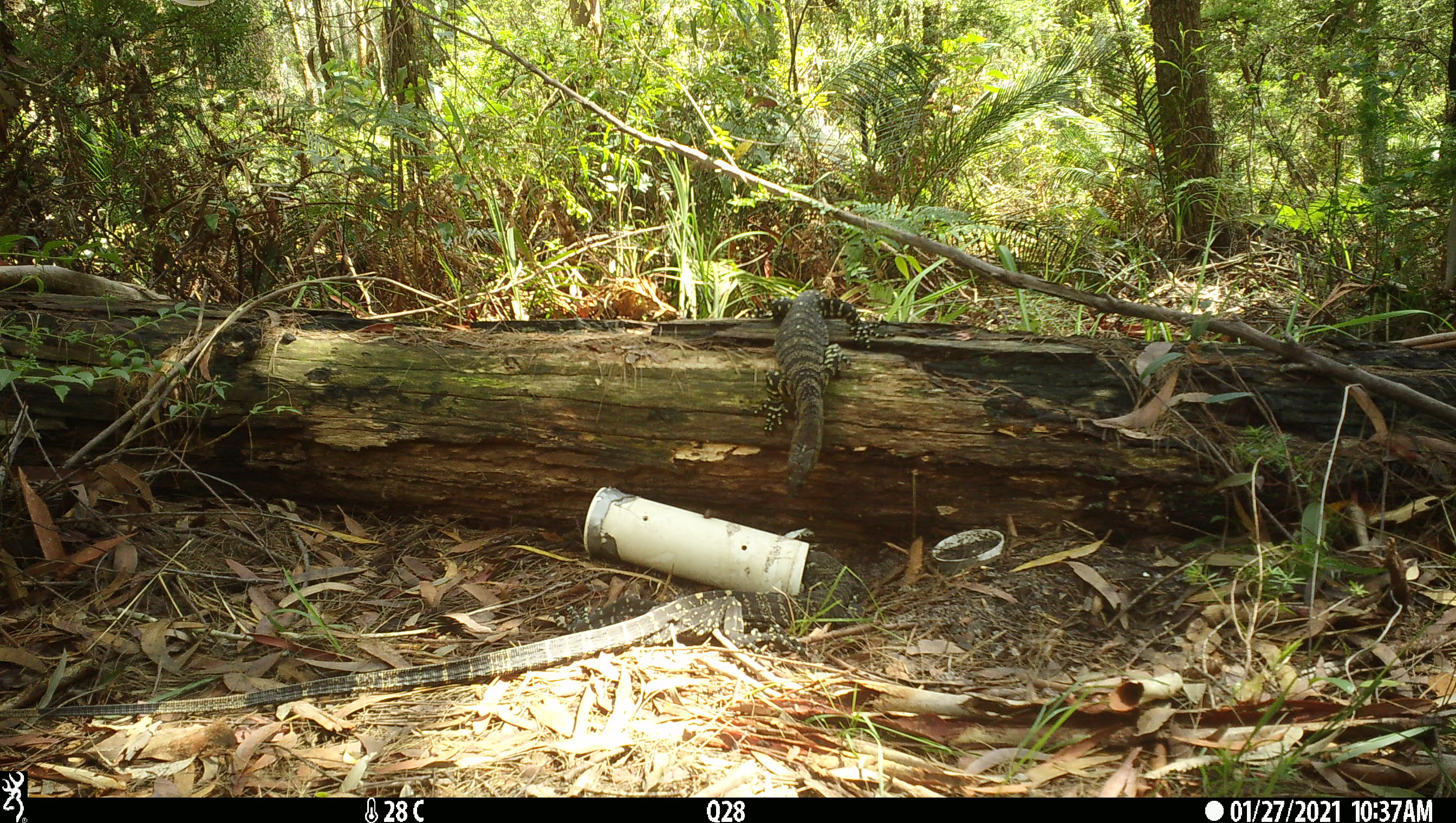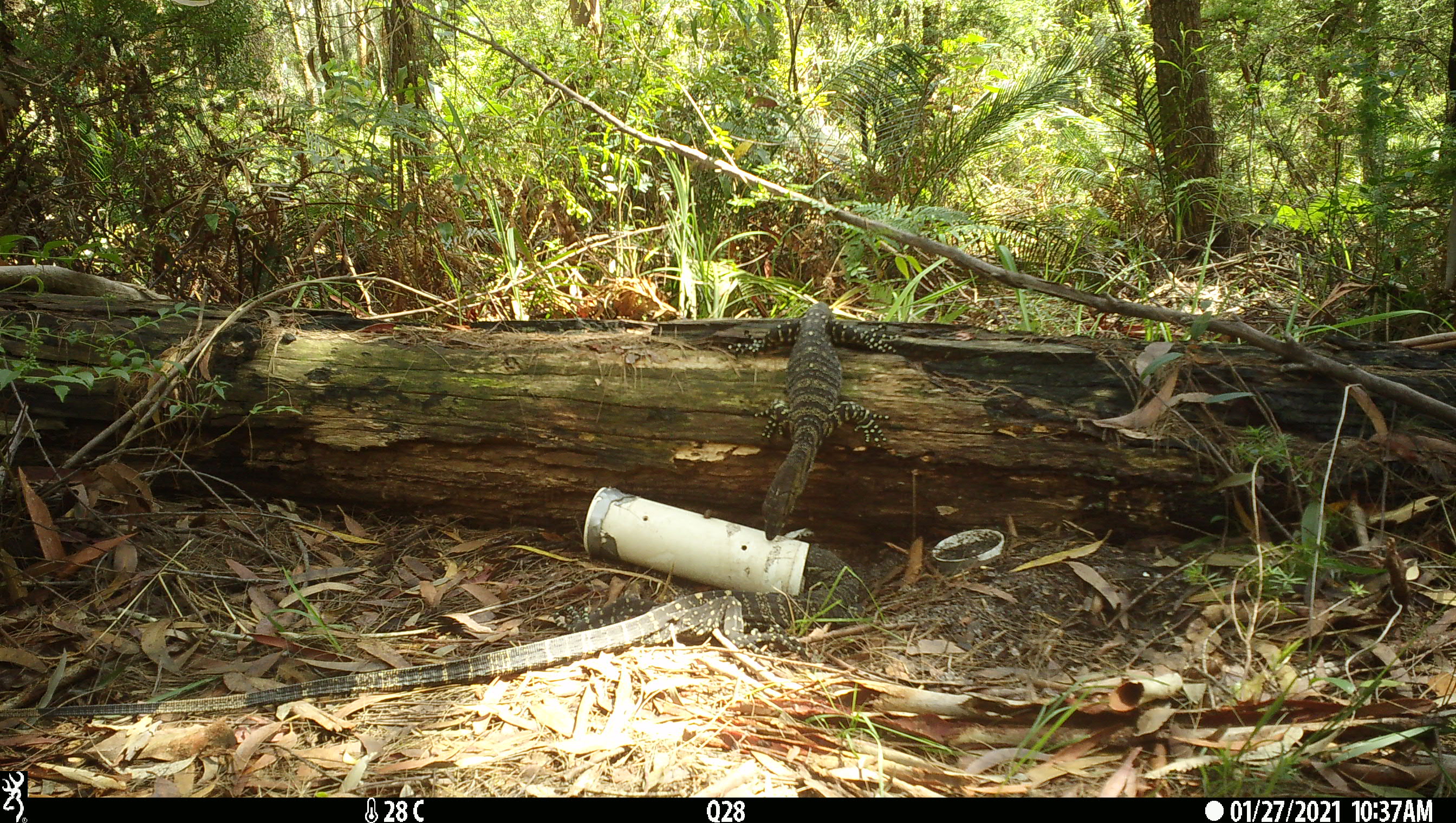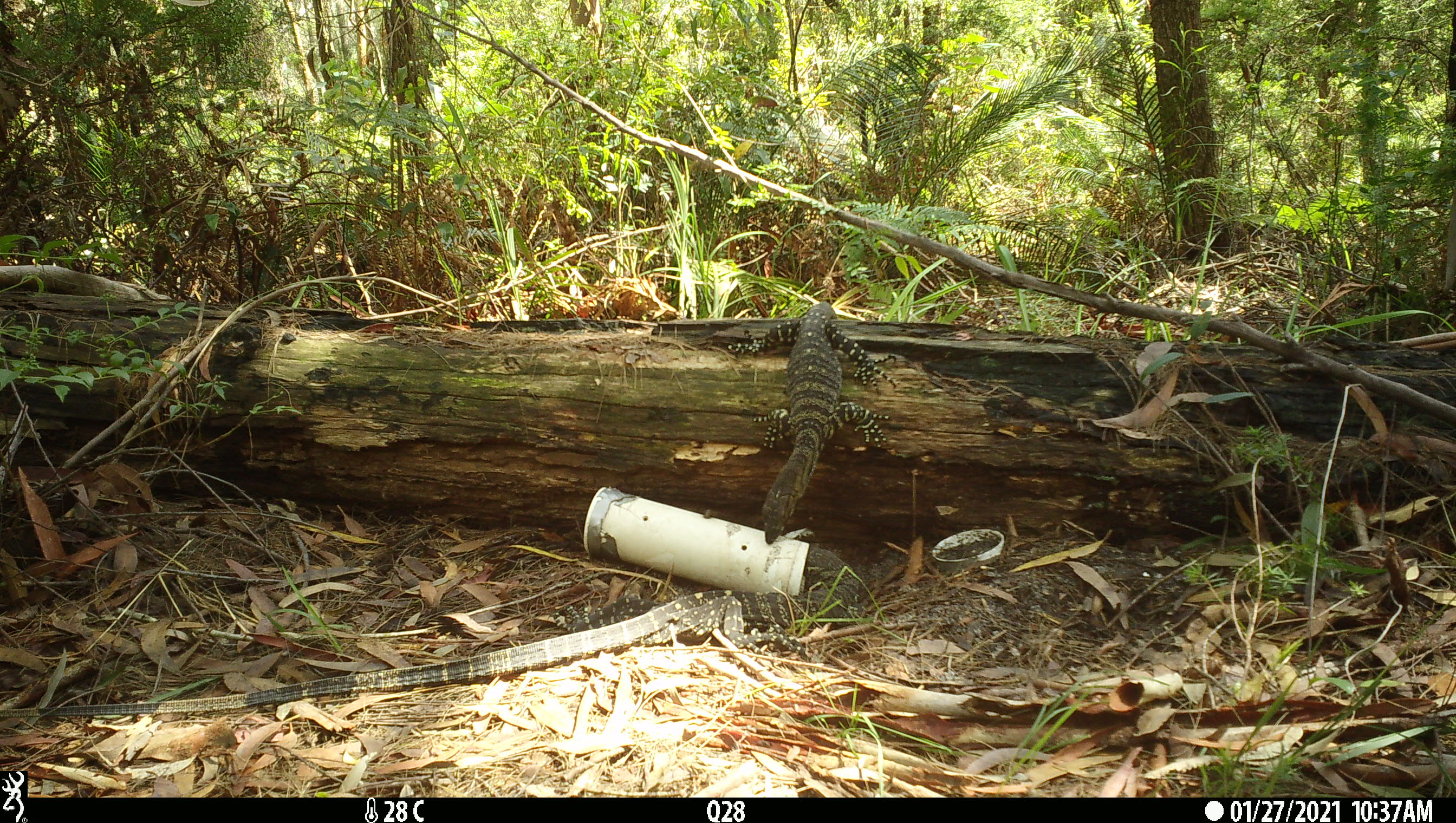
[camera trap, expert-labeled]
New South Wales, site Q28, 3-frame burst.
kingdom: Animalia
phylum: Chordata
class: Reptilia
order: Squamata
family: Varanidae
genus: Varanus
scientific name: Varanus varius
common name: lace monitor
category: goanna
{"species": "goanna (lace monitor) (Varanus varius)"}